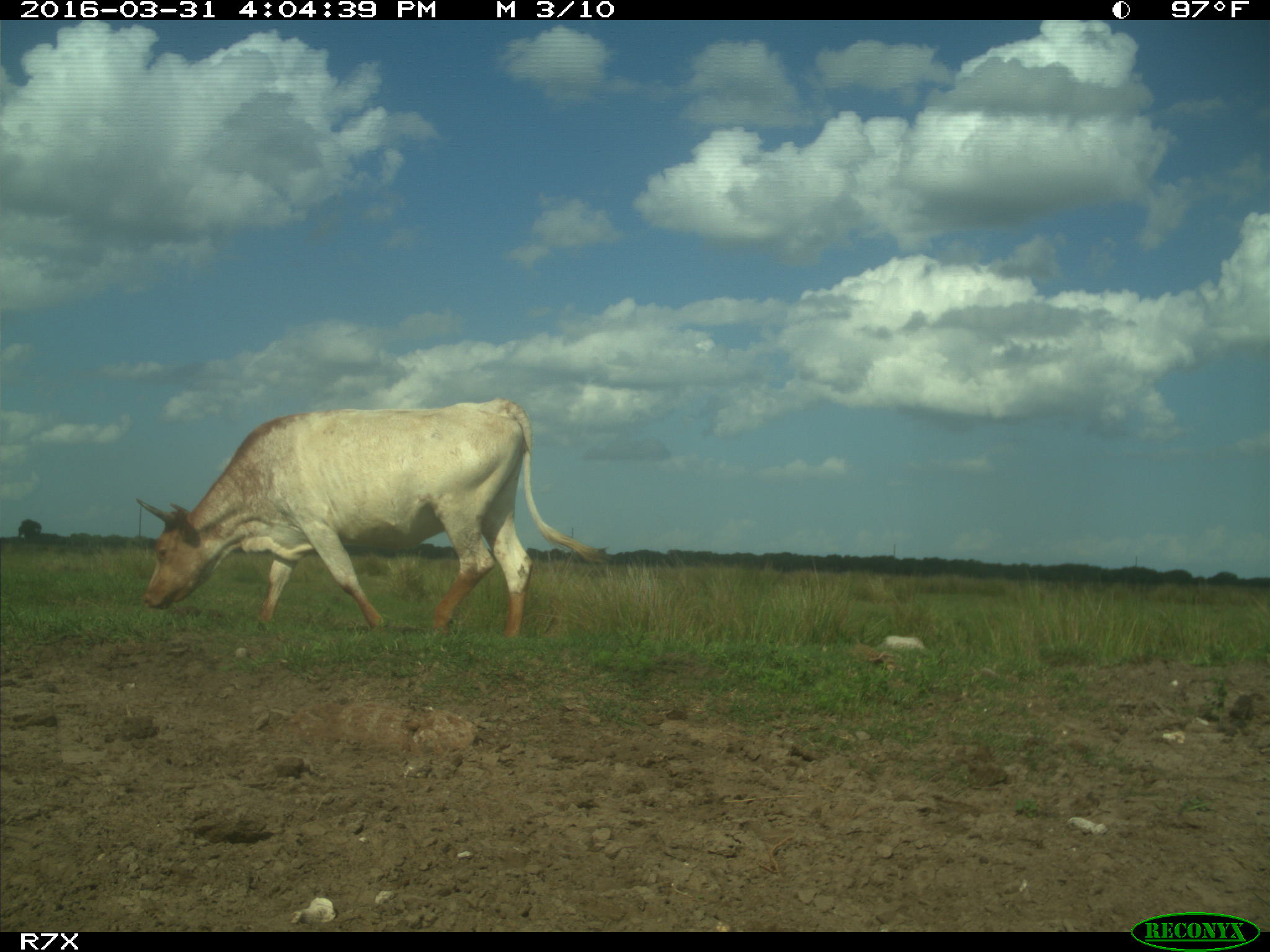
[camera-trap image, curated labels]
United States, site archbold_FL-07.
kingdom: Animalia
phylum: Chordata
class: Mammalia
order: Artiodactyla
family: Bovidae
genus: Bos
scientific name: Bos taurus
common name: domestic cow